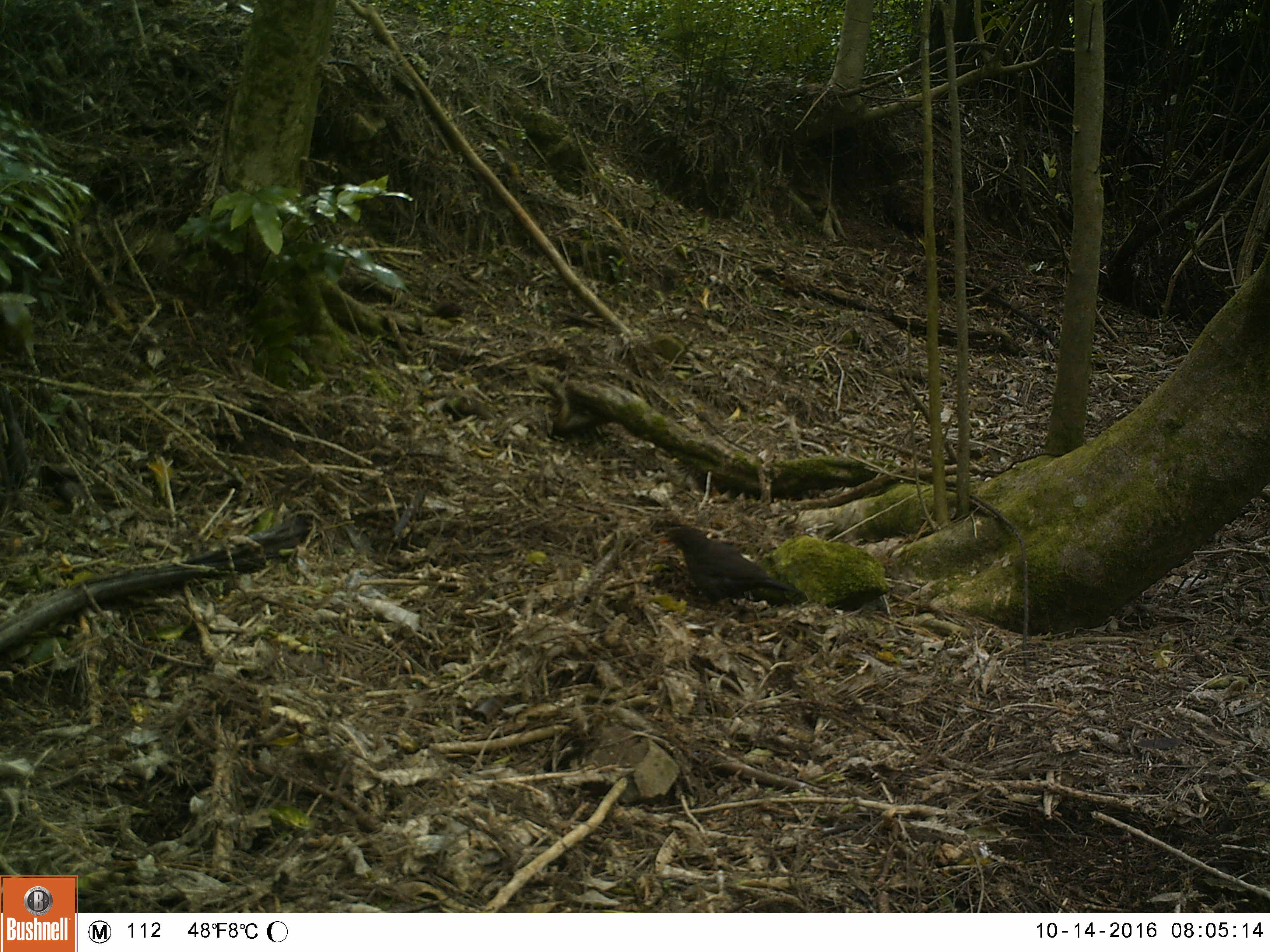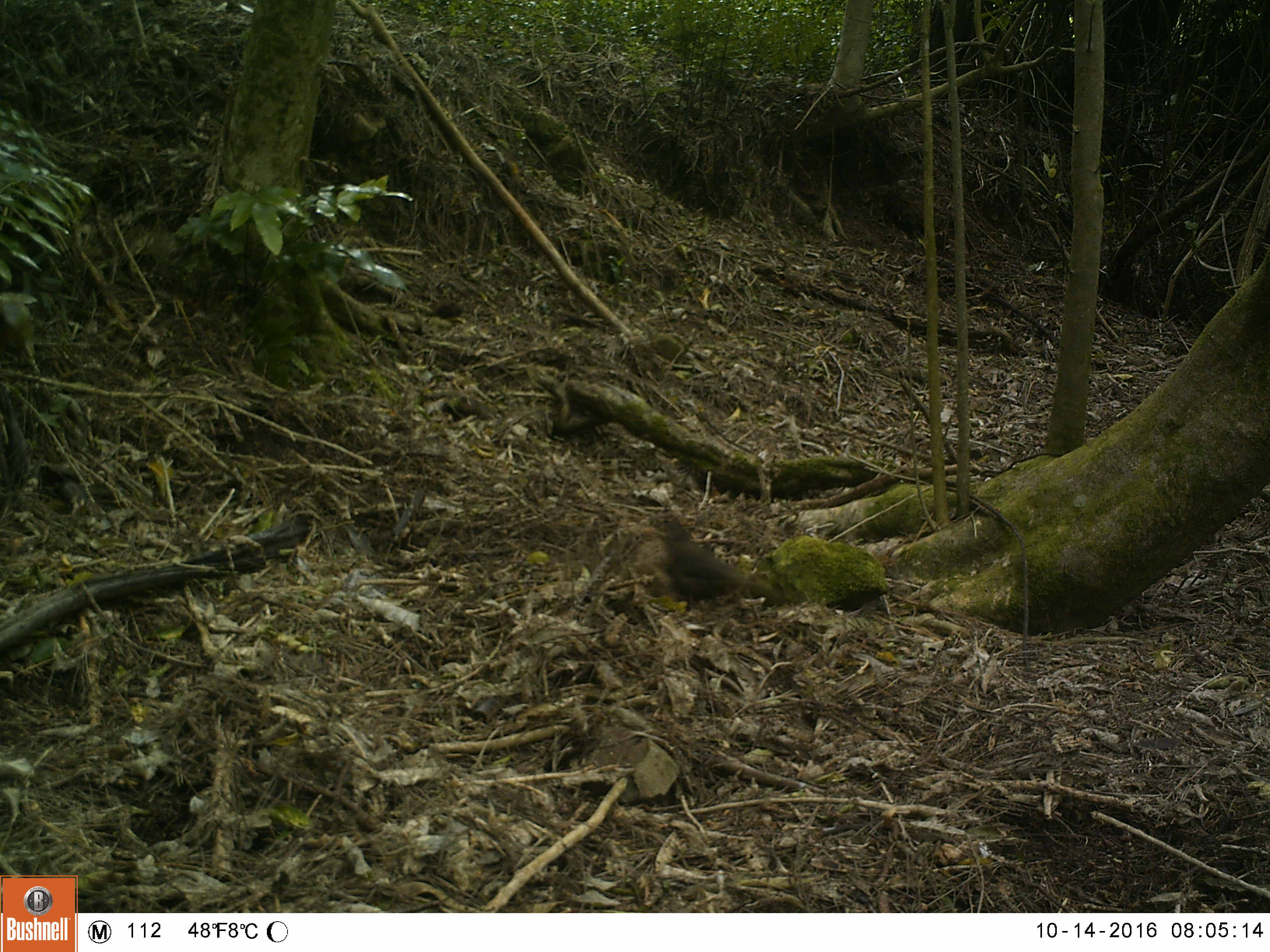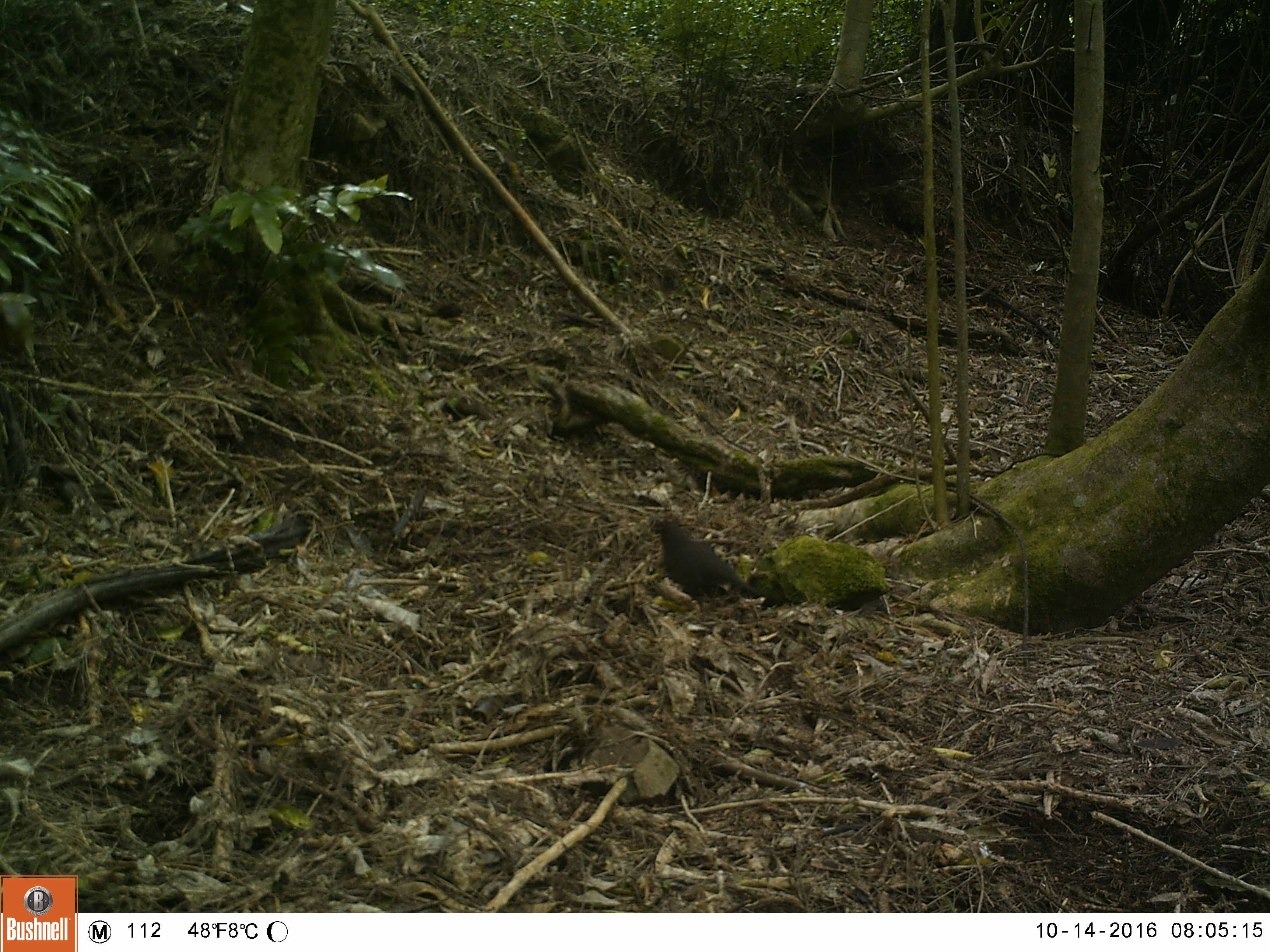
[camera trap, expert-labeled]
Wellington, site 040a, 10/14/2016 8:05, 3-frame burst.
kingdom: Animalia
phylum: Chordata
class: Aves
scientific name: Aves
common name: bird